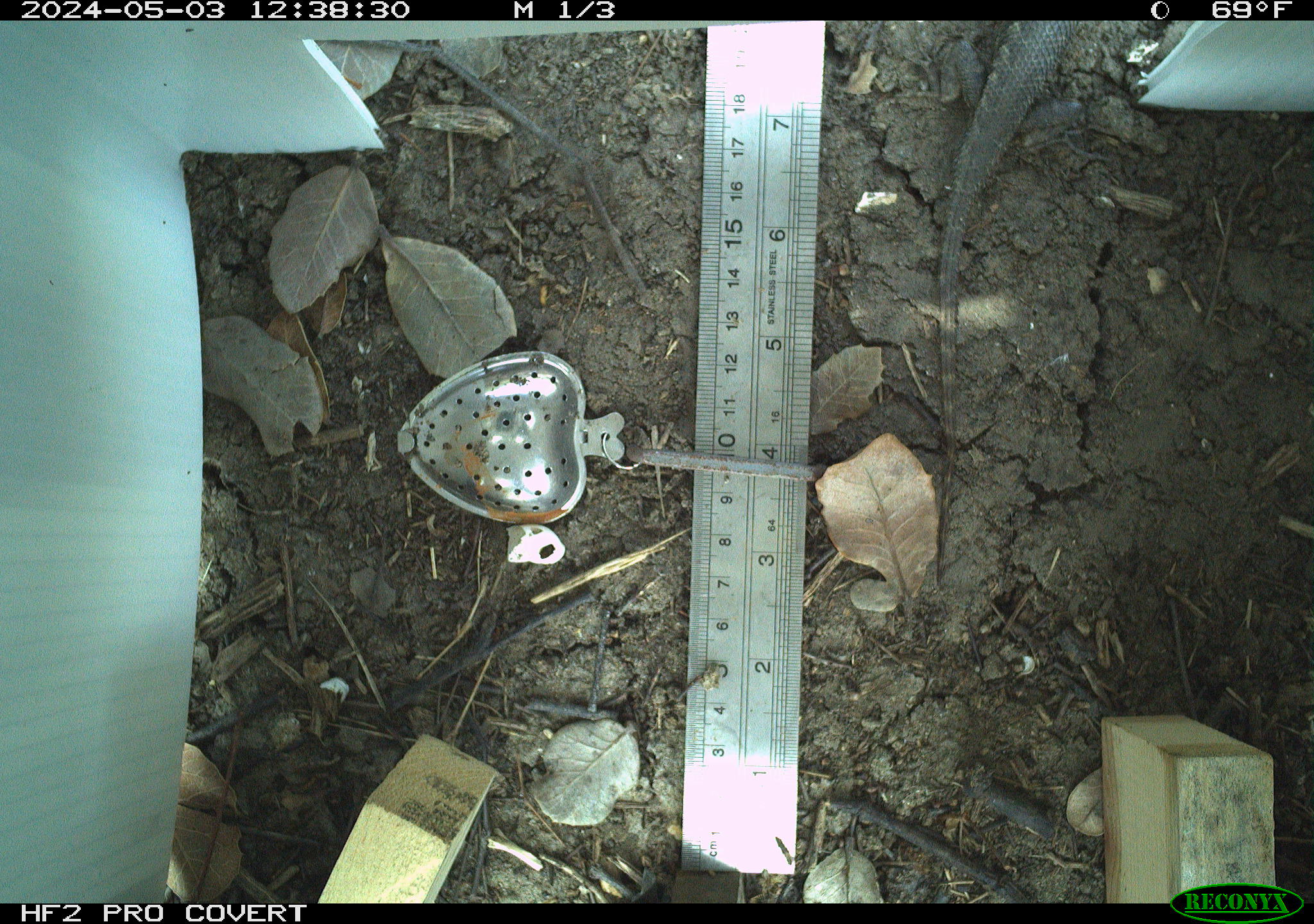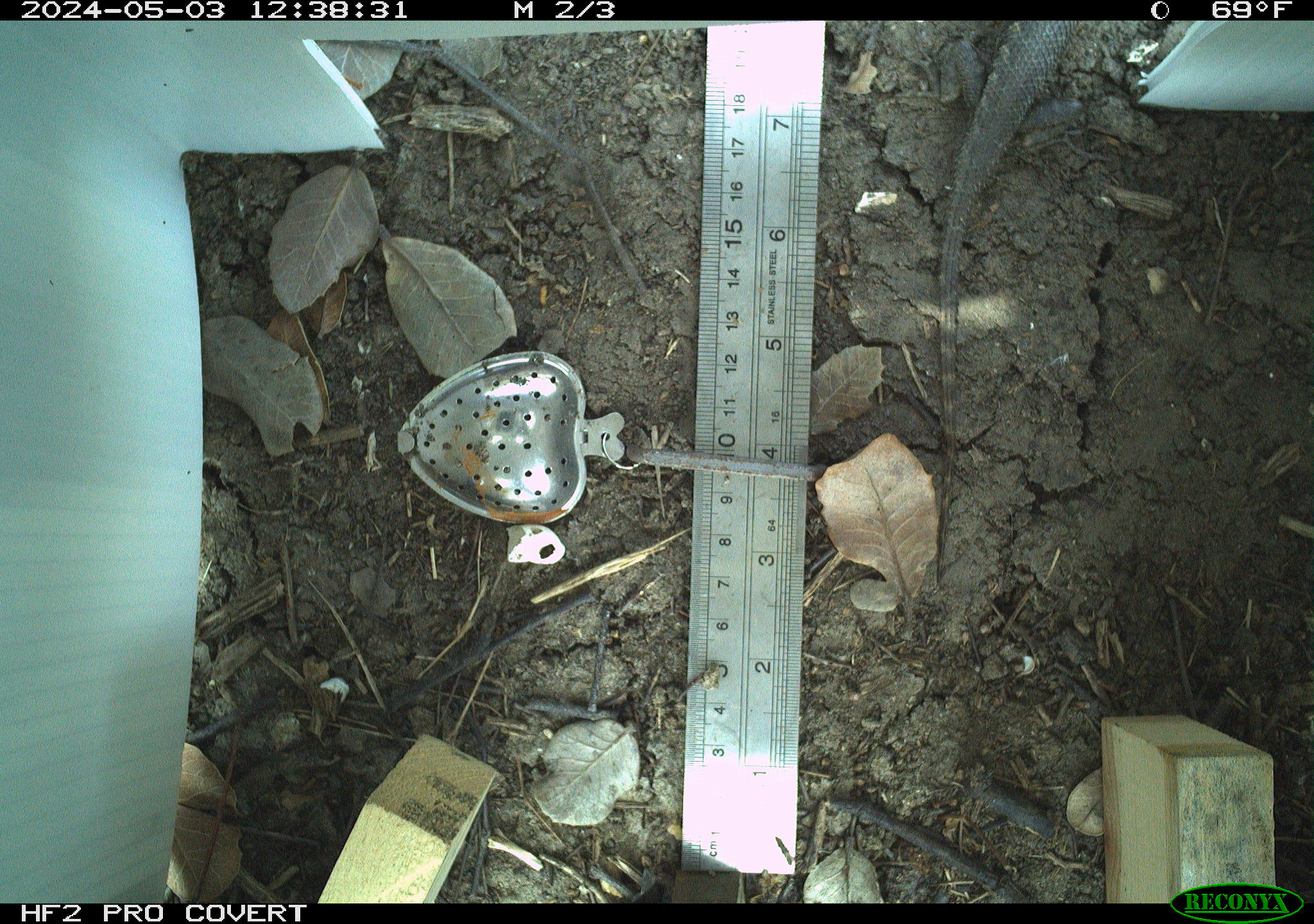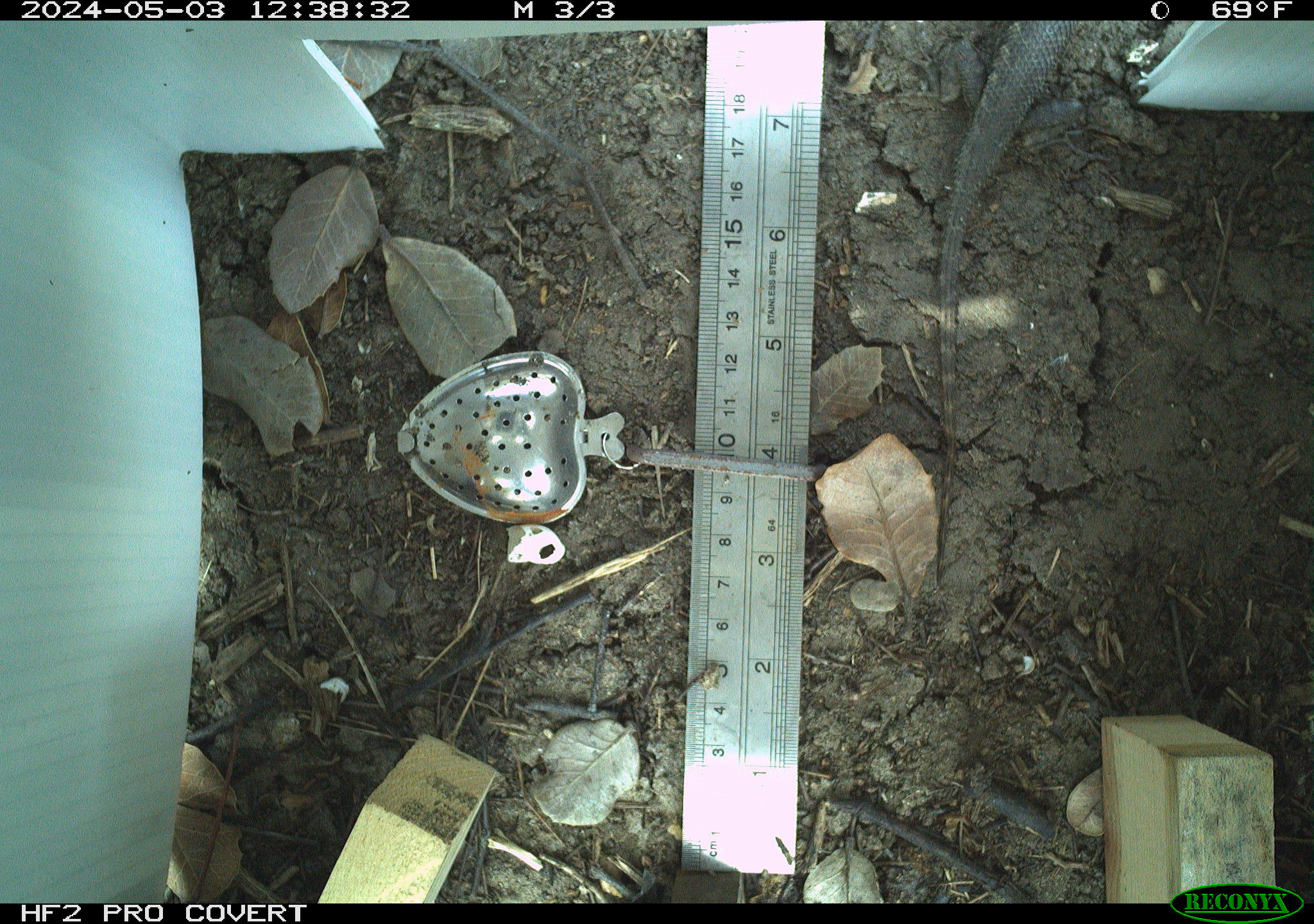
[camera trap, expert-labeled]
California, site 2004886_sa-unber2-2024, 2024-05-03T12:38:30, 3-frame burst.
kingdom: Animalia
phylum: Chordata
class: Reptilia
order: Squamata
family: Phrynosomatidae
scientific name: Phrynosomatidae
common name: phrynosomatid lizards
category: phrynosomatidae family